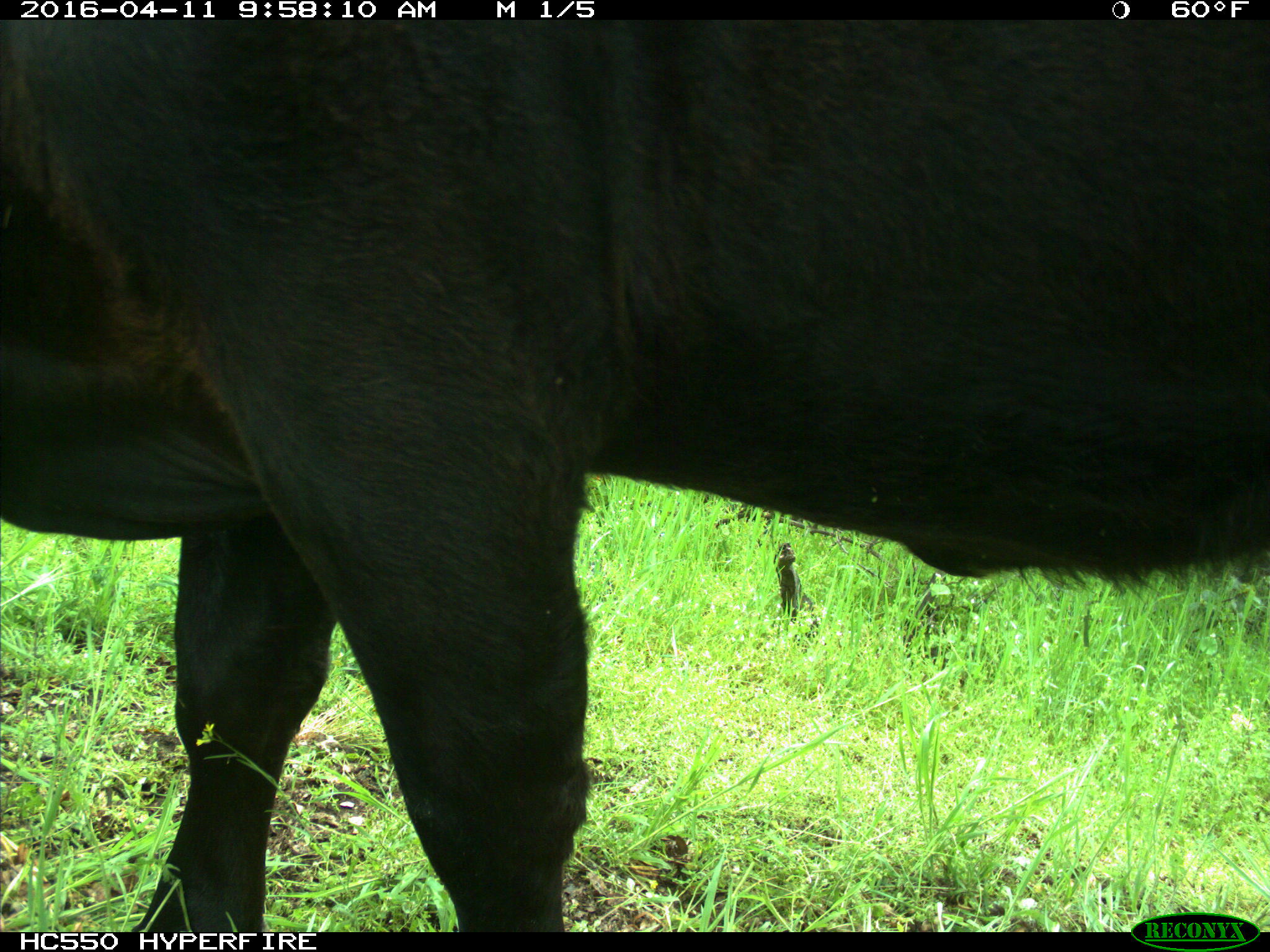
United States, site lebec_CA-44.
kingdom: Animalia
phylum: Chordata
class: Mammalia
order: Artiodactyla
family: Bovidae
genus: Bos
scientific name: Bos taurus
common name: domestic cow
Bos taurus (domestic cow).